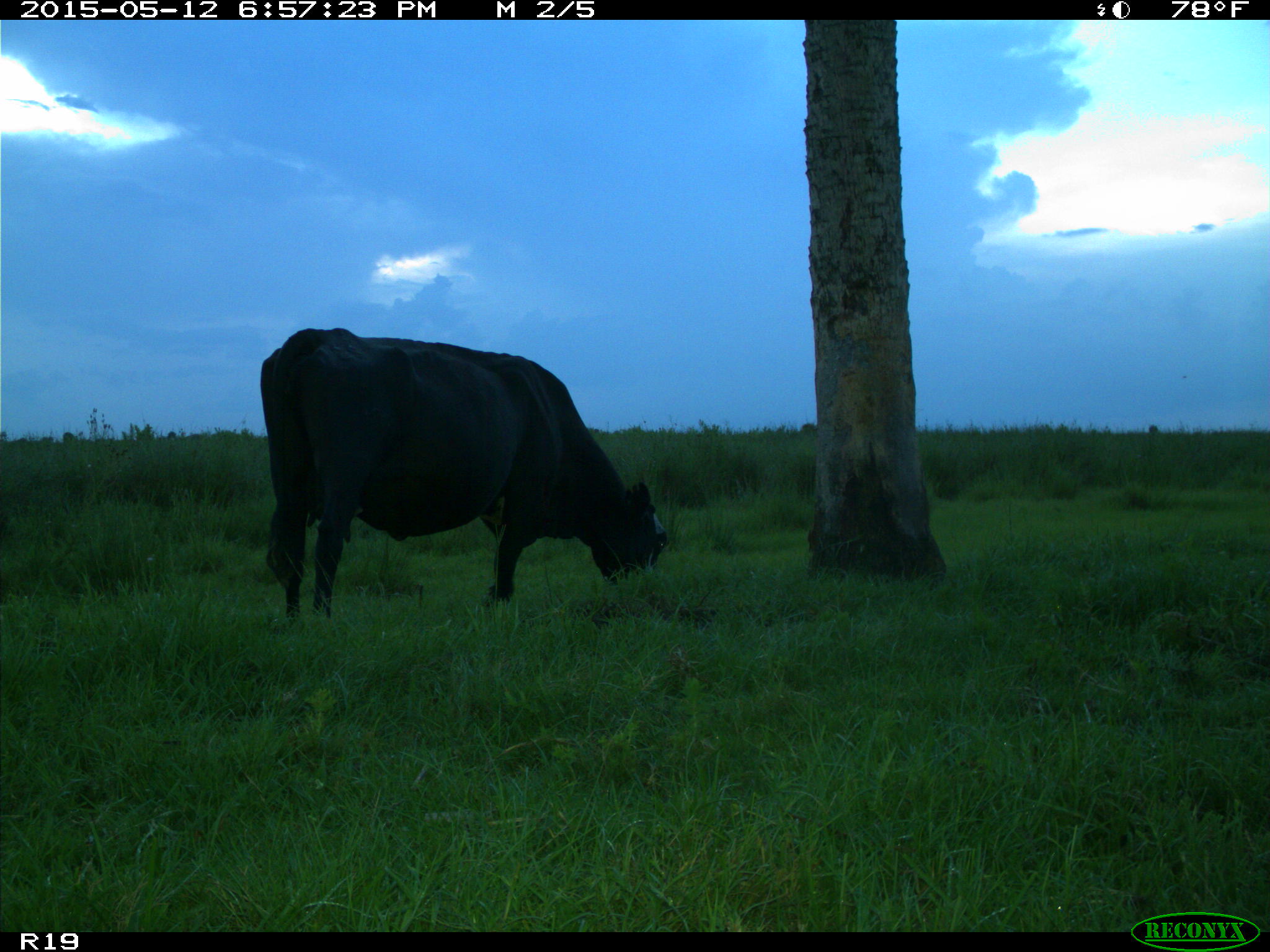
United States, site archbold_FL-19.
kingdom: Animalia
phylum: Chordata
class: Mammalia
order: Artiodactyla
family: Bovidae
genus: Bos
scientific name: Bos taurus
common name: domestic cow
Bos taurus (domestic cow).